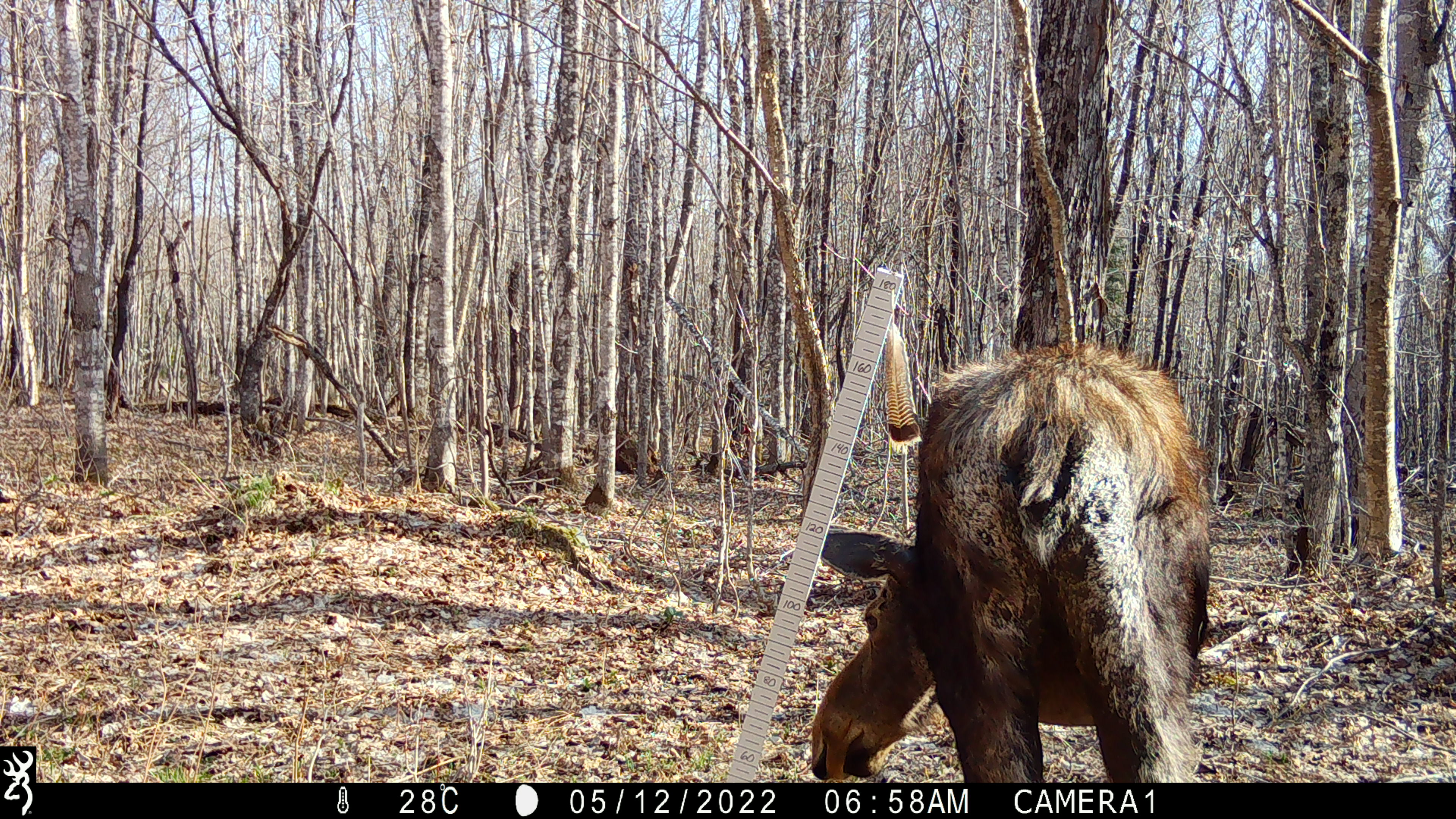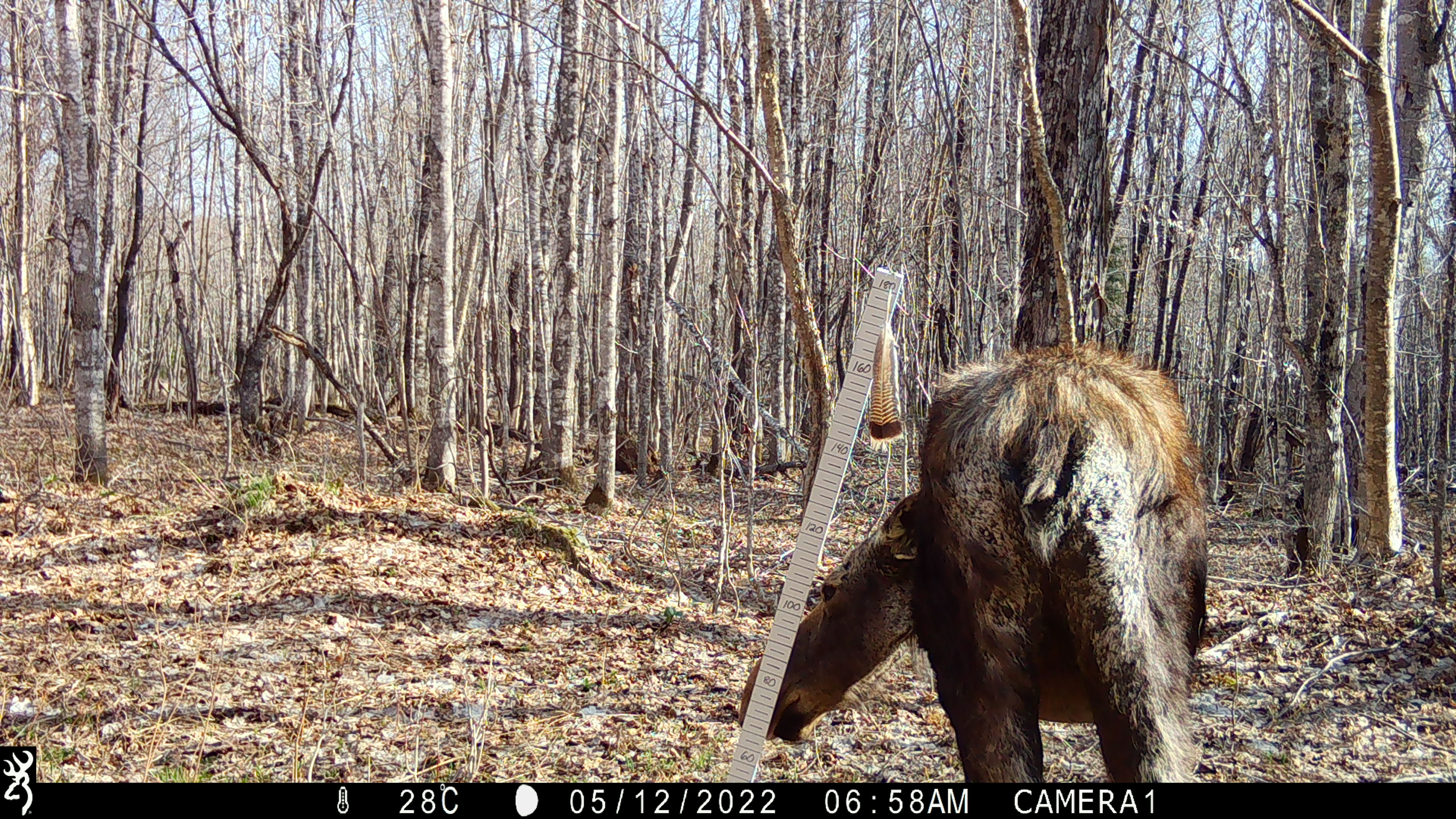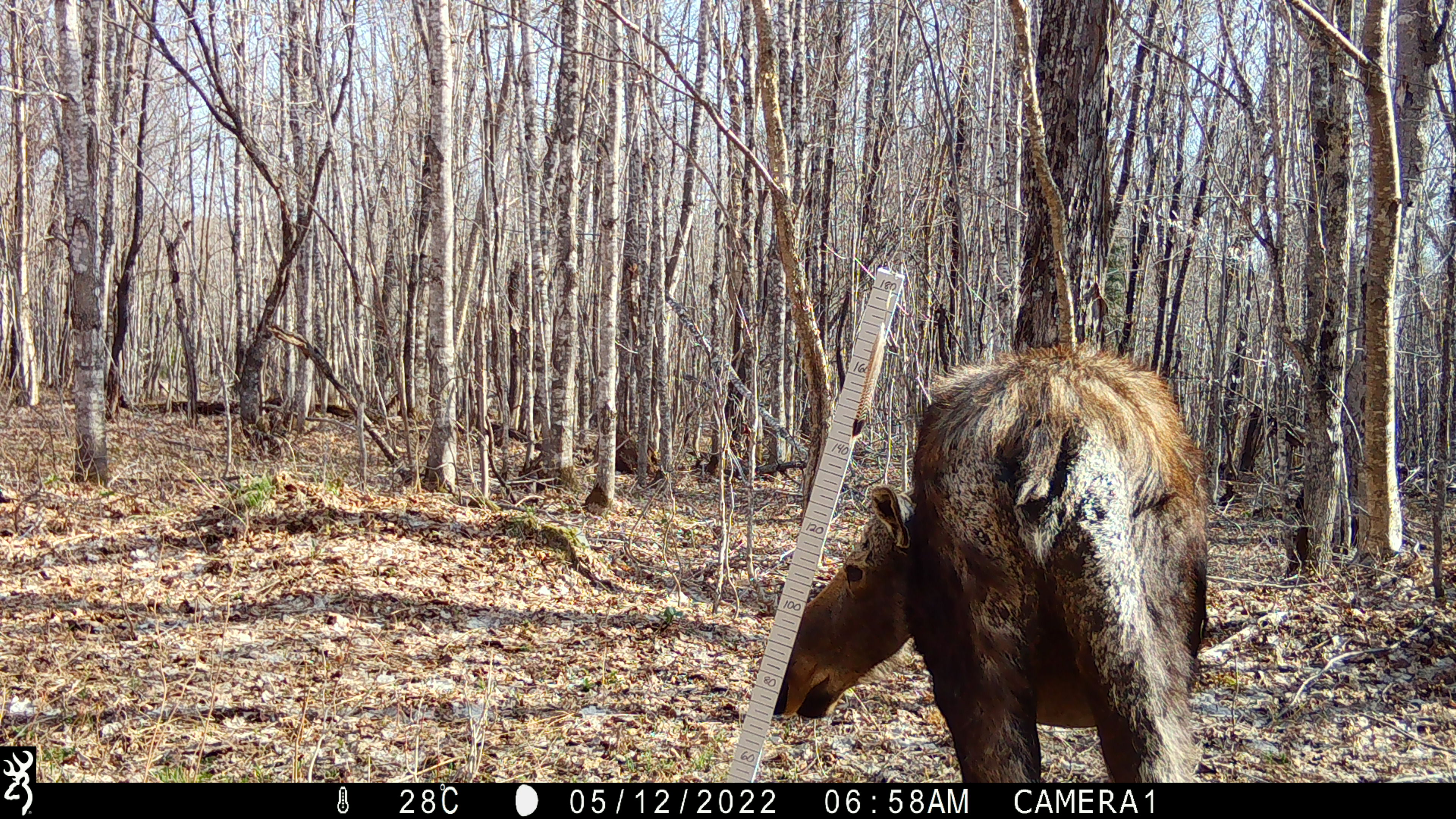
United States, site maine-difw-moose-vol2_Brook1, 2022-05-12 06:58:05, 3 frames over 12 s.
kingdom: Animalia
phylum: Chordata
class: Mammalia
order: Artiodactyla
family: Cervidae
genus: Alces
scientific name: Alces alces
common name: moose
Moose (Alces alces).